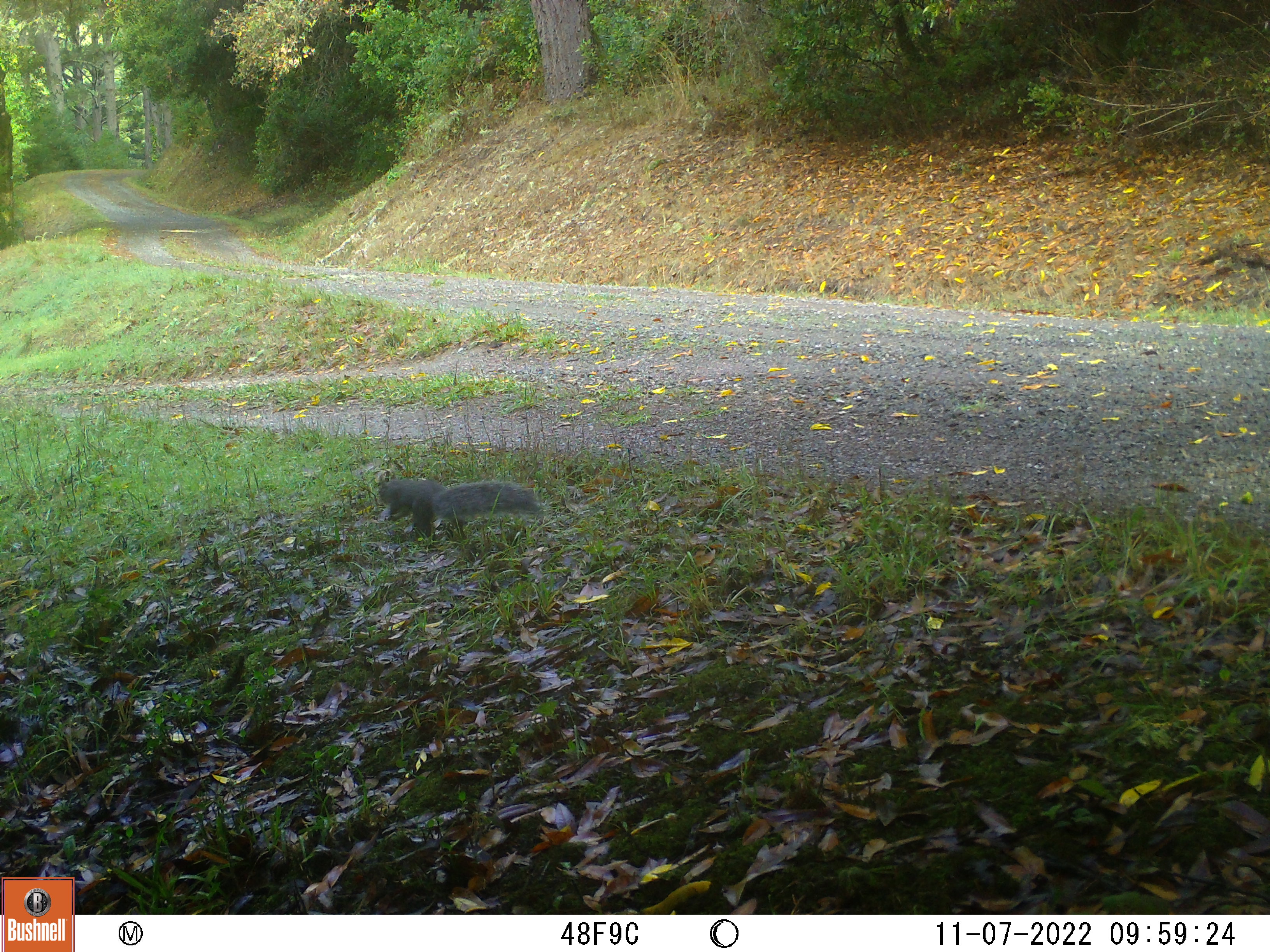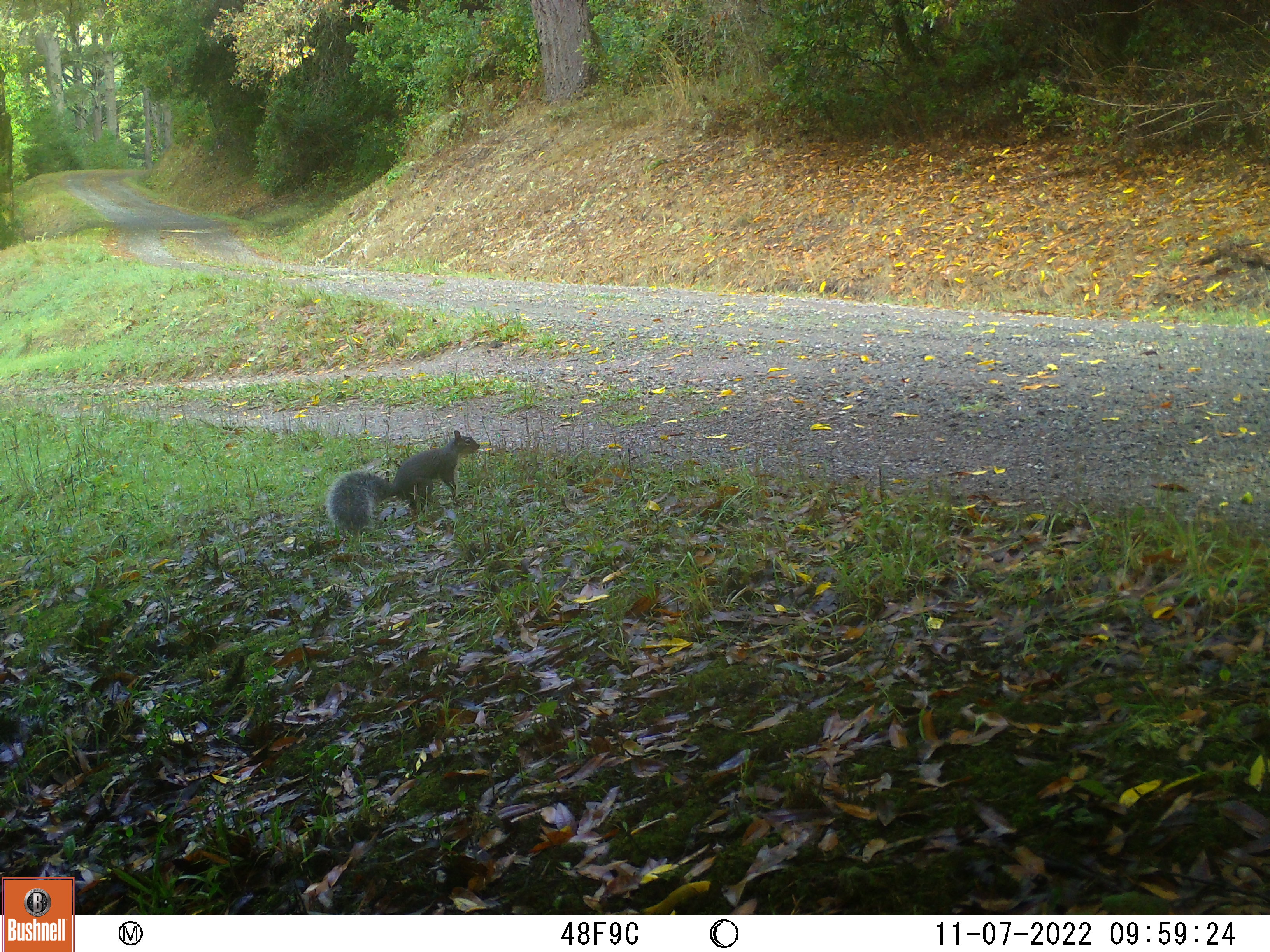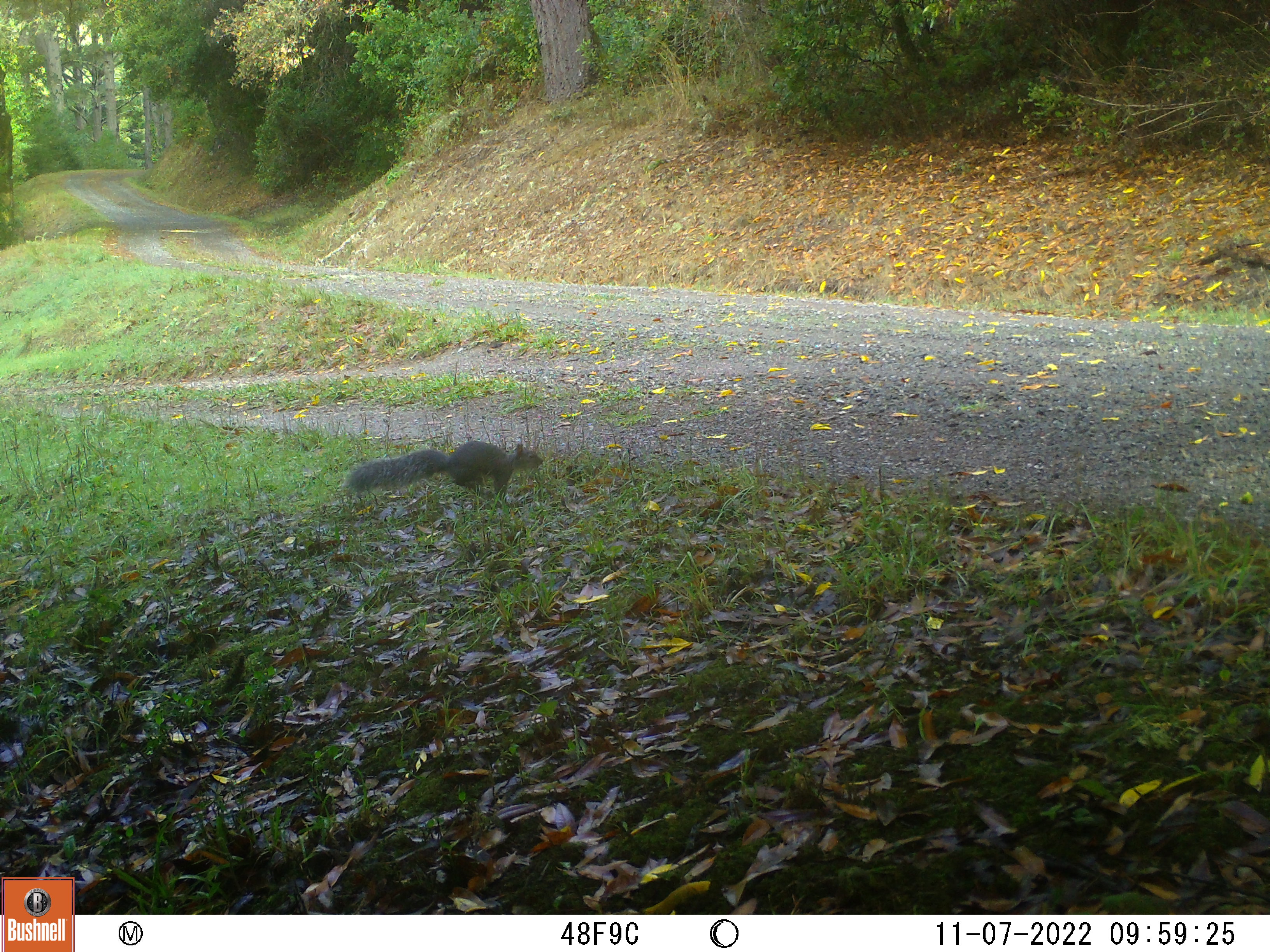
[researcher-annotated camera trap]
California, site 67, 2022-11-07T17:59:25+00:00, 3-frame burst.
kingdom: Animalia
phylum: Chordata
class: Mammalia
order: Rodentia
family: Sciuridae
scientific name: Sciuridae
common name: squirrel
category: unknown squirrel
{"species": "unknown squirrel (squirrel) (Sciuridae)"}